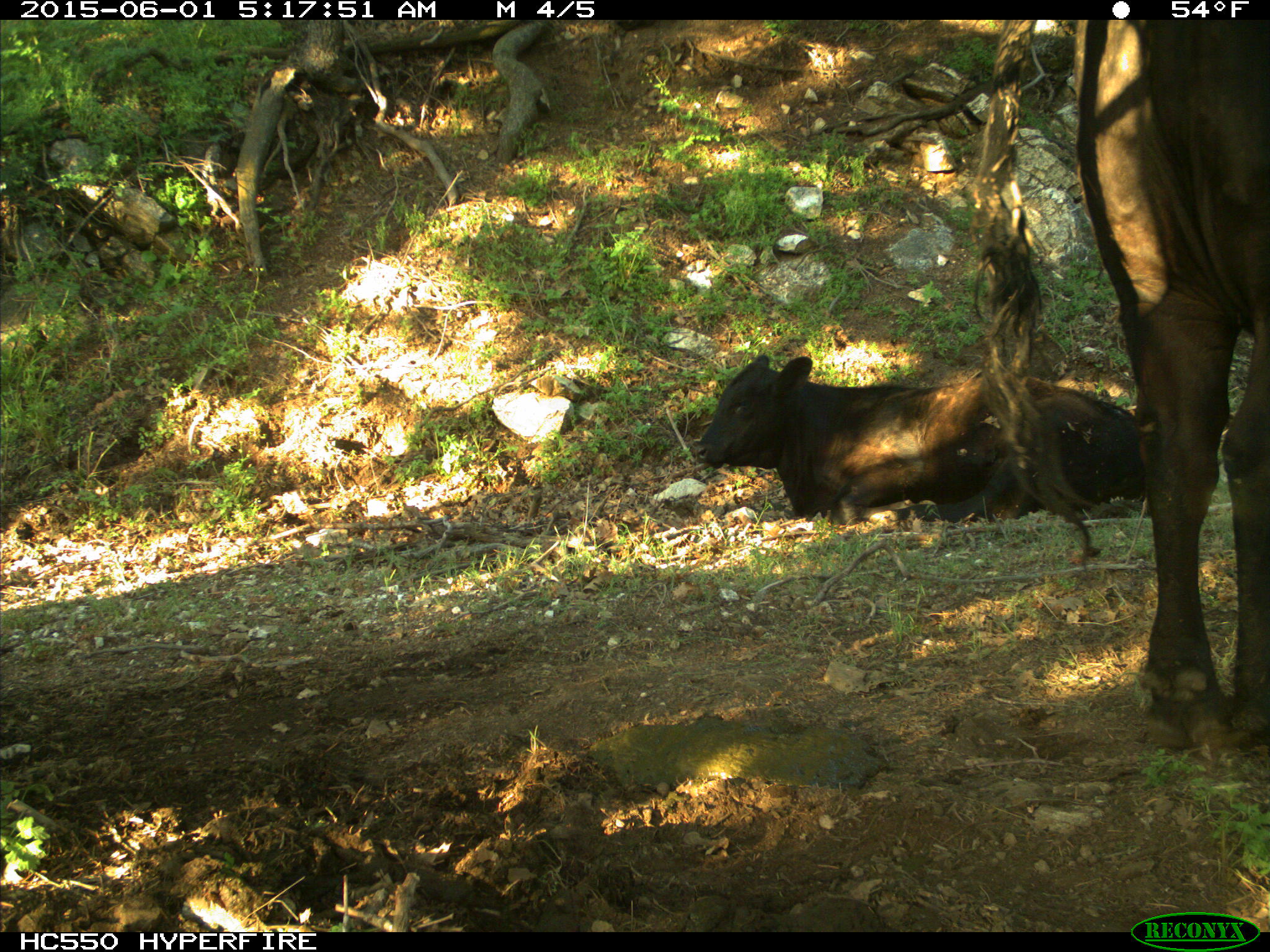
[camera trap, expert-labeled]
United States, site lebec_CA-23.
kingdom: Animalia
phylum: Chordata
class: Mammalia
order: Artiodactyla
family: Bovidae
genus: Bos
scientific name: Bos taurus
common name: domestic cow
Bos taurus (domestic cow).